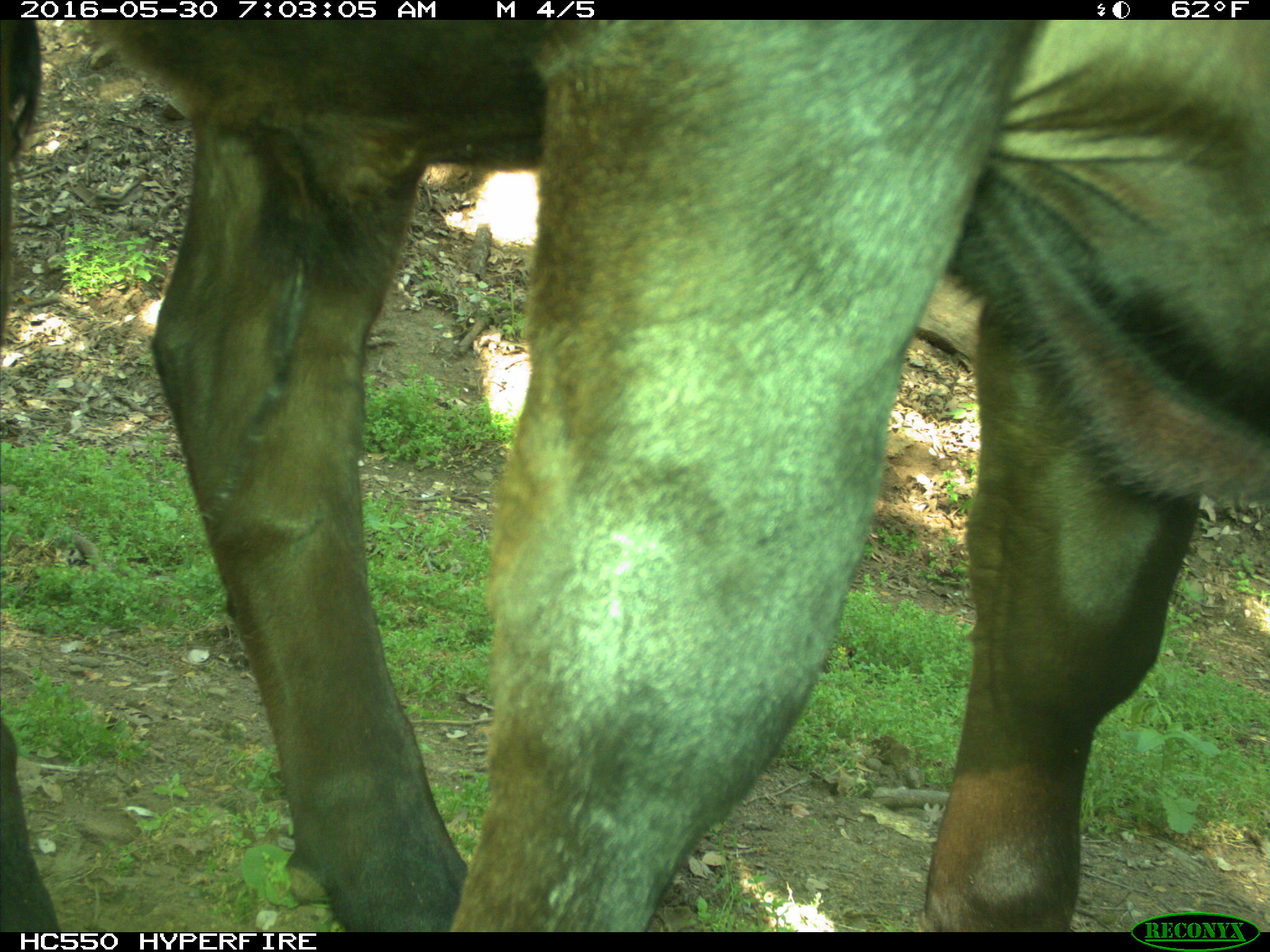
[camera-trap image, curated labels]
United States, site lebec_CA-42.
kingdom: Animalia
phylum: Chordata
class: Mammalia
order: Artiodactyla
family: Bovidae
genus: Bos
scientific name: Bos taurus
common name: domestic cow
Bos taurus (domestic cow).